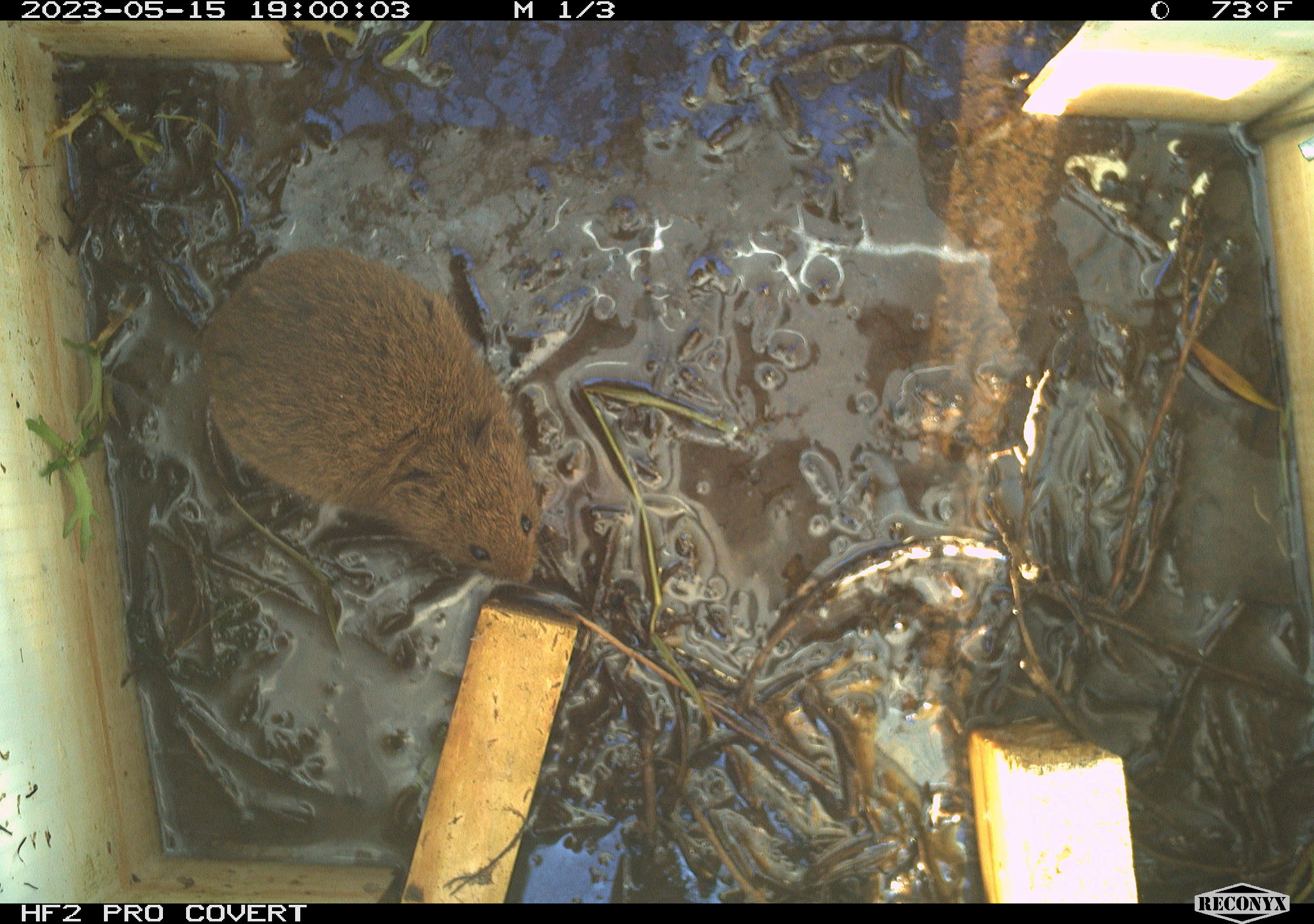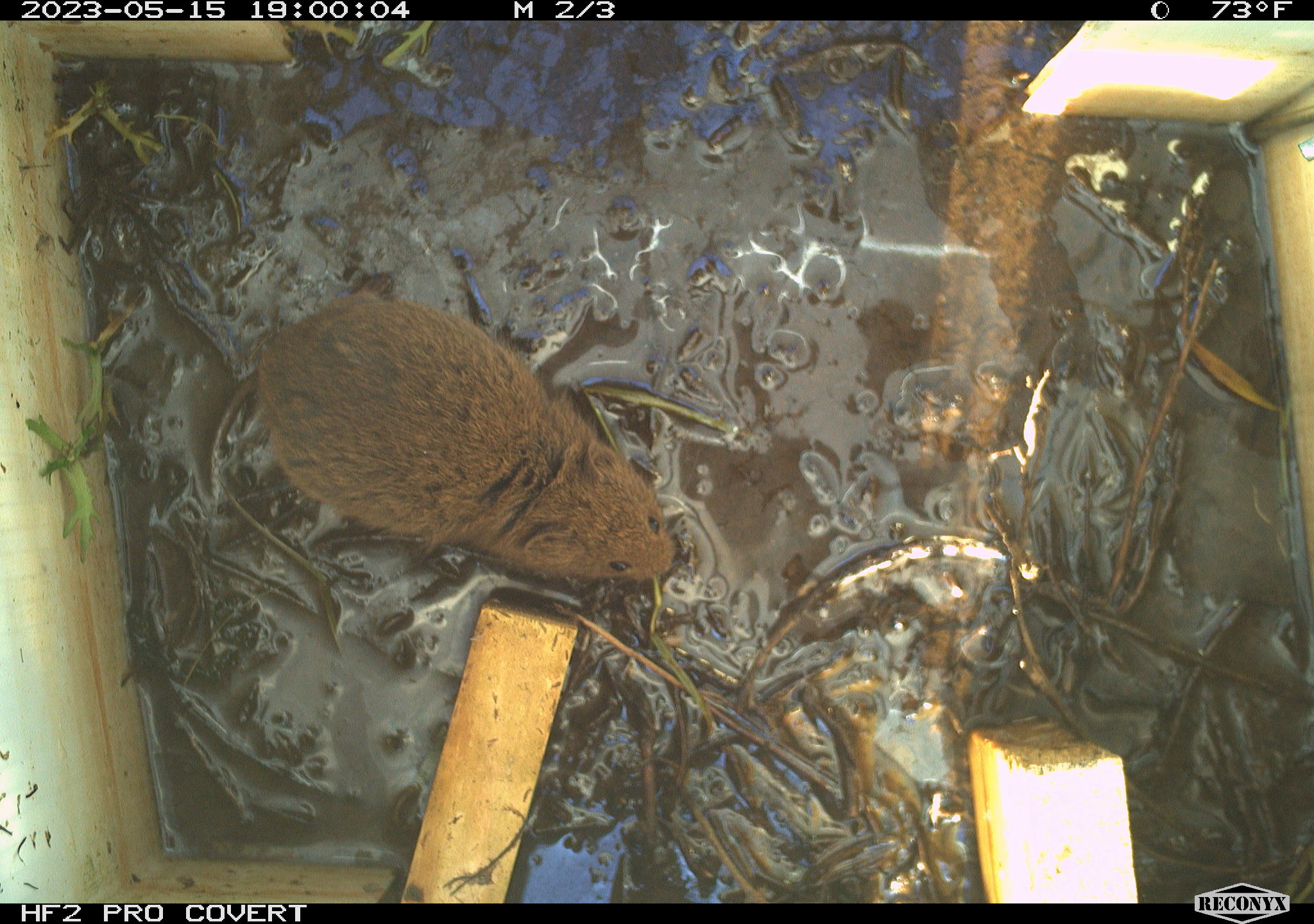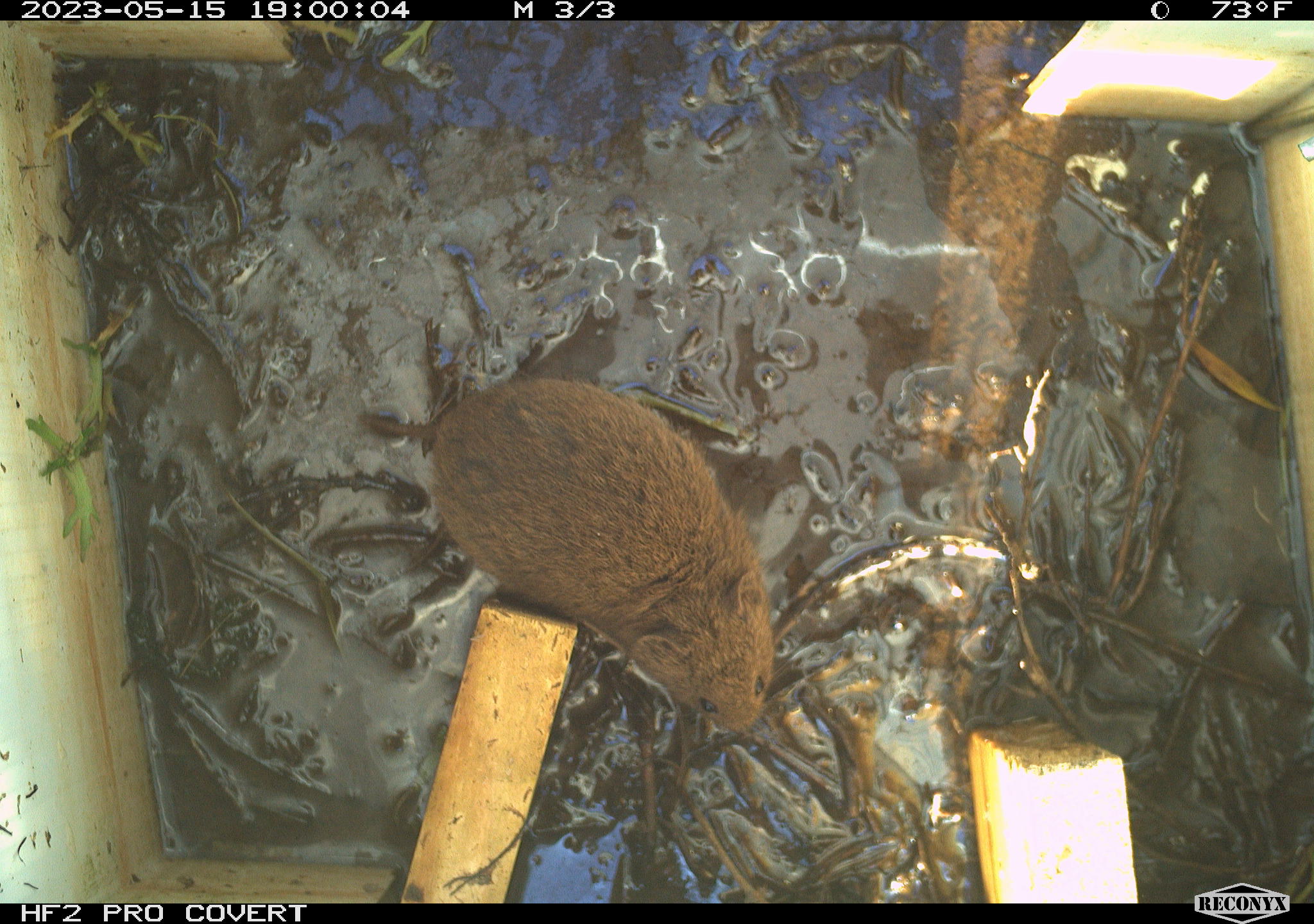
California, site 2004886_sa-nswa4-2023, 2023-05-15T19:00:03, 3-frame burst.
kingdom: Animalia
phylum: Chordata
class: Mammalia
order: Rodentia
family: Cricetidae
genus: Microtus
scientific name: Microtus californicus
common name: california vole